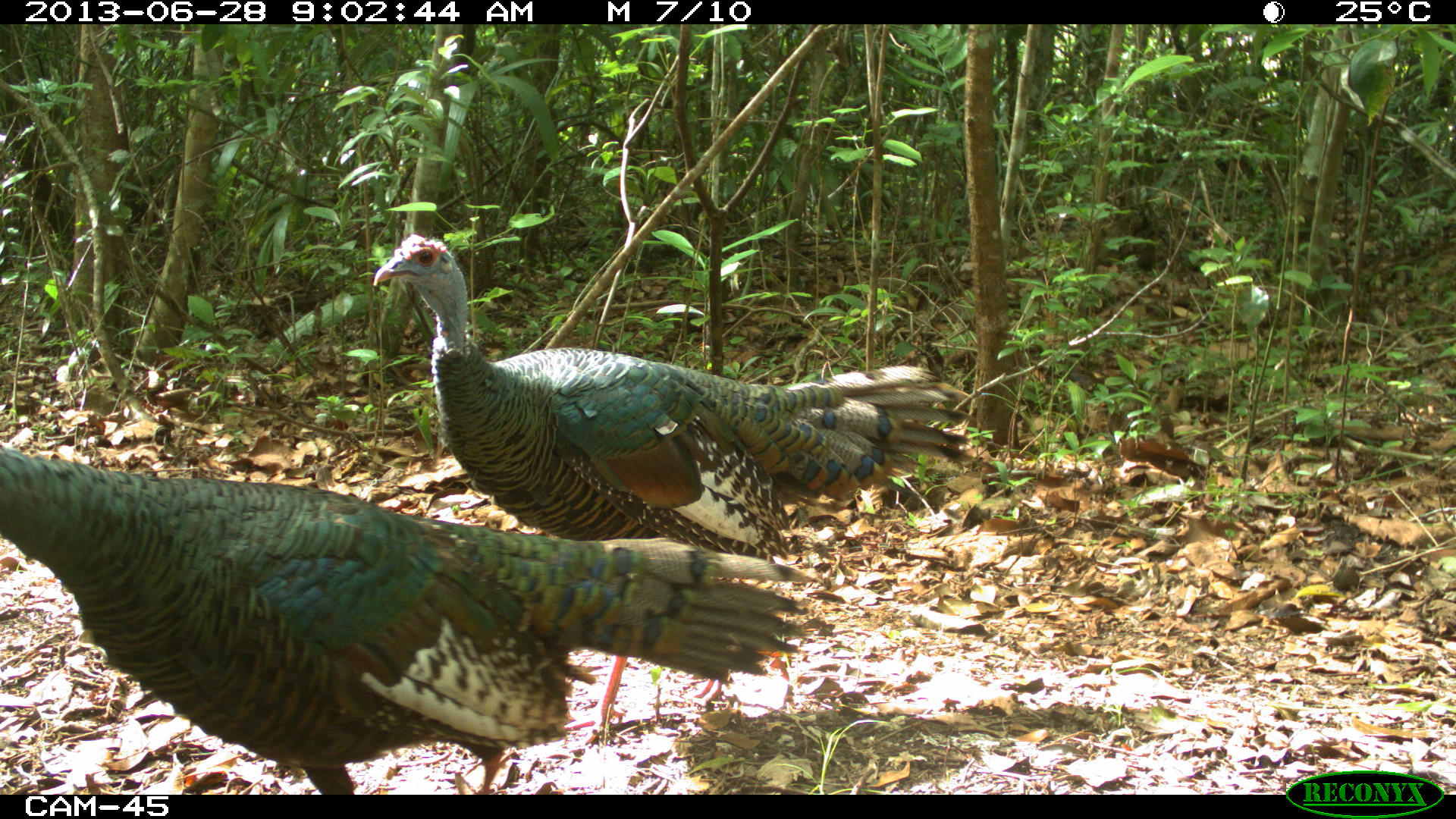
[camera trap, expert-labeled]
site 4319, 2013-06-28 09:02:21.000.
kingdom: Animalia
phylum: Chordata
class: Aves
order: Galliformes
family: Phasianidae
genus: Meleagris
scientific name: Meleagris ocellata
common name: ocellated turkey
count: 2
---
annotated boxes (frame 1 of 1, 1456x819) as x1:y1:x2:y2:
meleagris ocellata: 371:231:970:746; 0:446:819:794